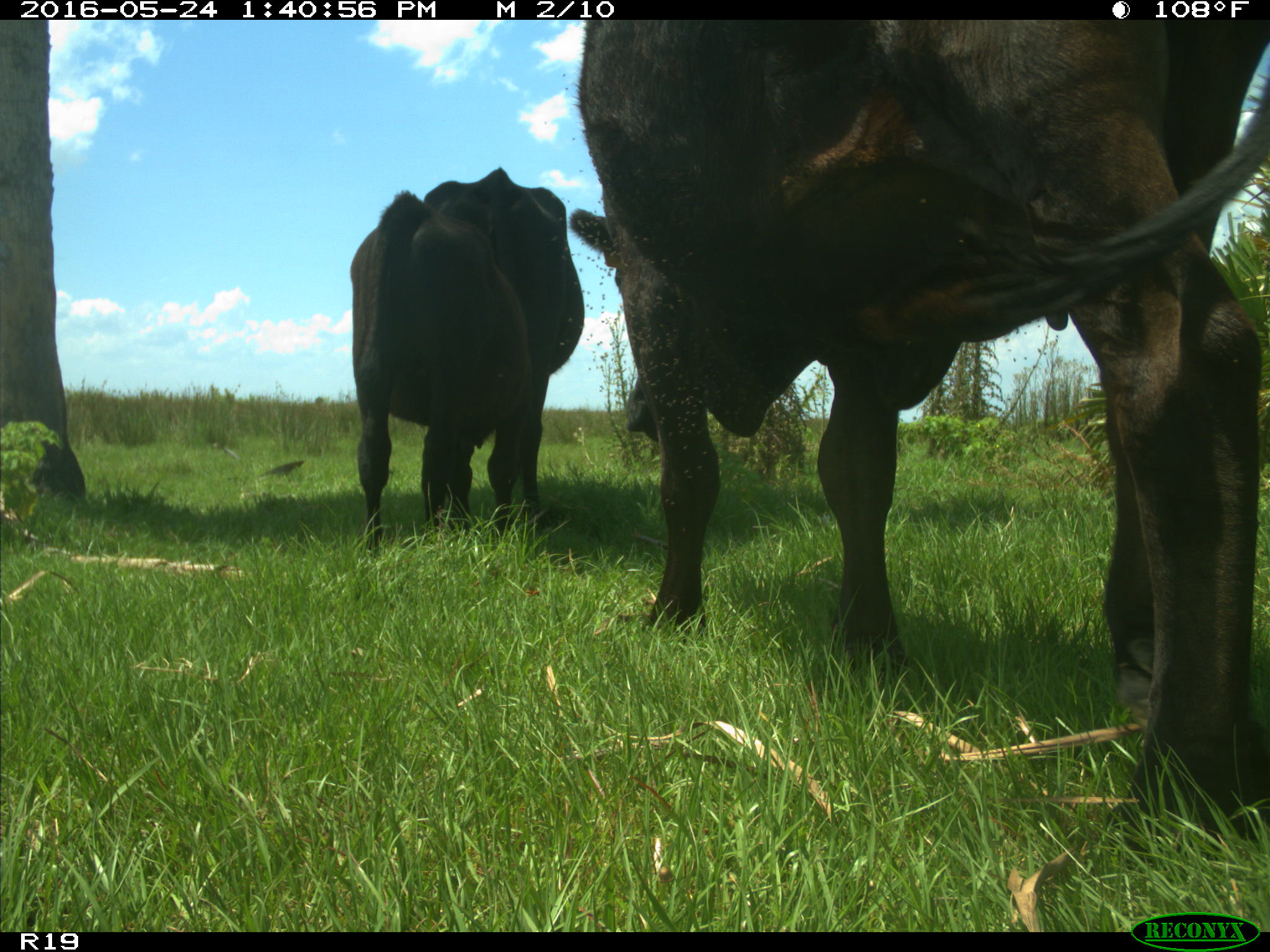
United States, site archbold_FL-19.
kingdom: Animalia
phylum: Chordata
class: Mammalia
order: Artiodactyla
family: Bovidae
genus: Bos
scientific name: Bos taurus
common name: domestic cow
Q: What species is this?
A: Bos taurus (domestic cow).